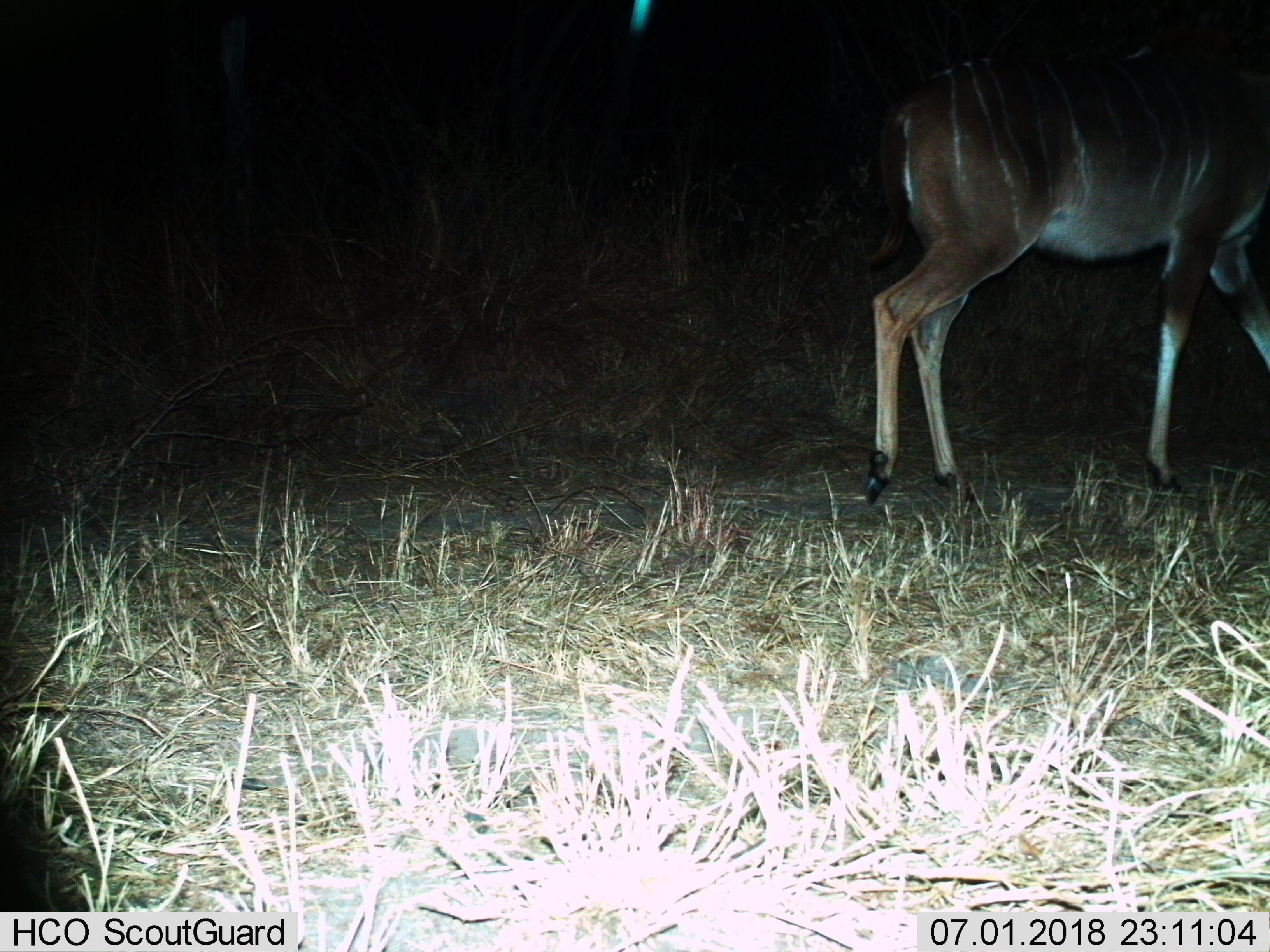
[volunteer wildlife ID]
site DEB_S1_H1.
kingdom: Animalia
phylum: Chordata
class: Mammalia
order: Artiodactyla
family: Bovidae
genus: Tragelaphus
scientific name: Tragelaphus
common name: kudu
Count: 1.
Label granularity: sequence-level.